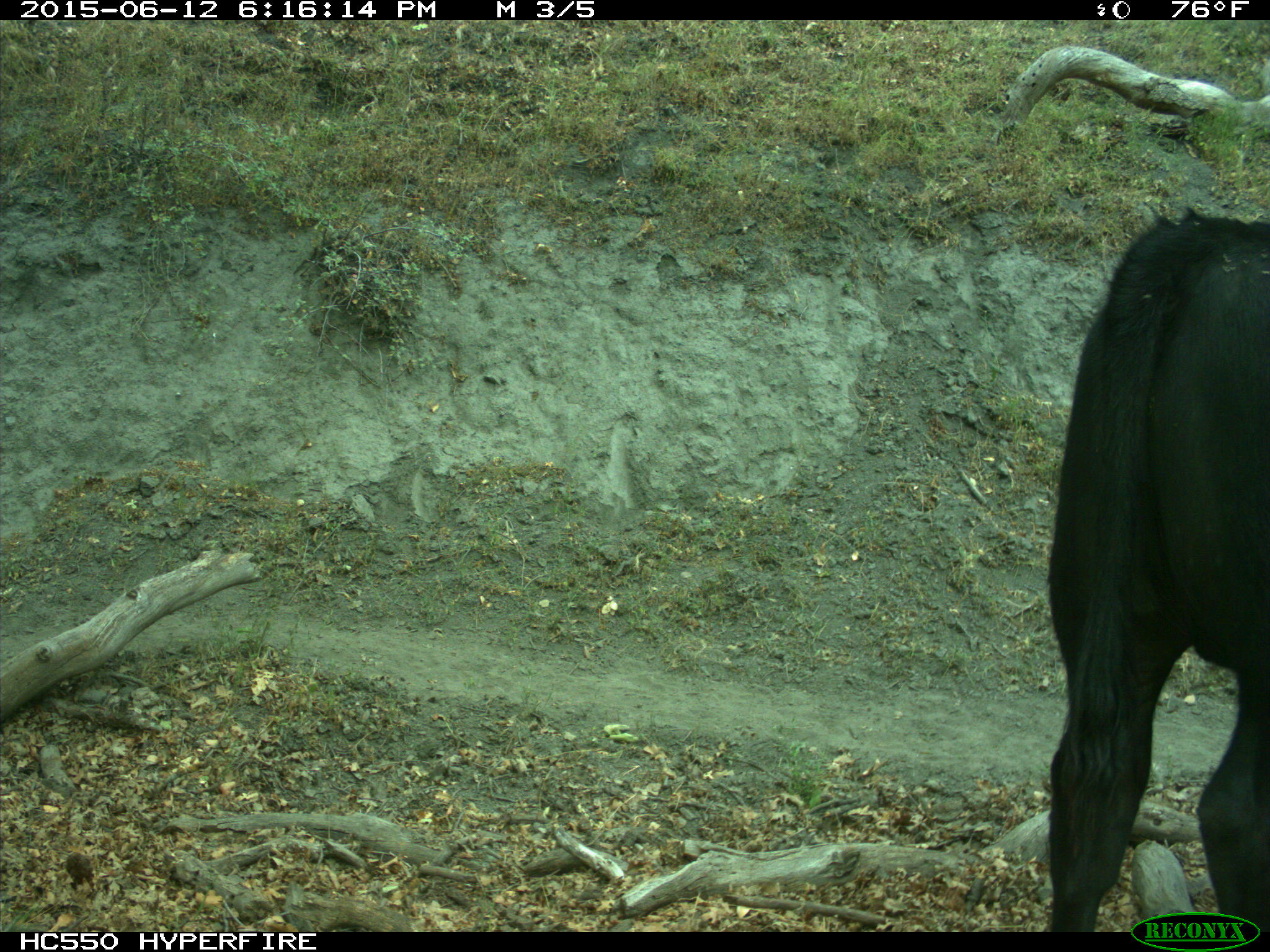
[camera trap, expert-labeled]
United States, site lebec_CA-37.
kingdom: Animalia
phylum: Chordata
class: Mammalia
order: Artiodactyla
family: Bovidae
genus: Bos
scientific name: Bos taurus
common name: domestic cow